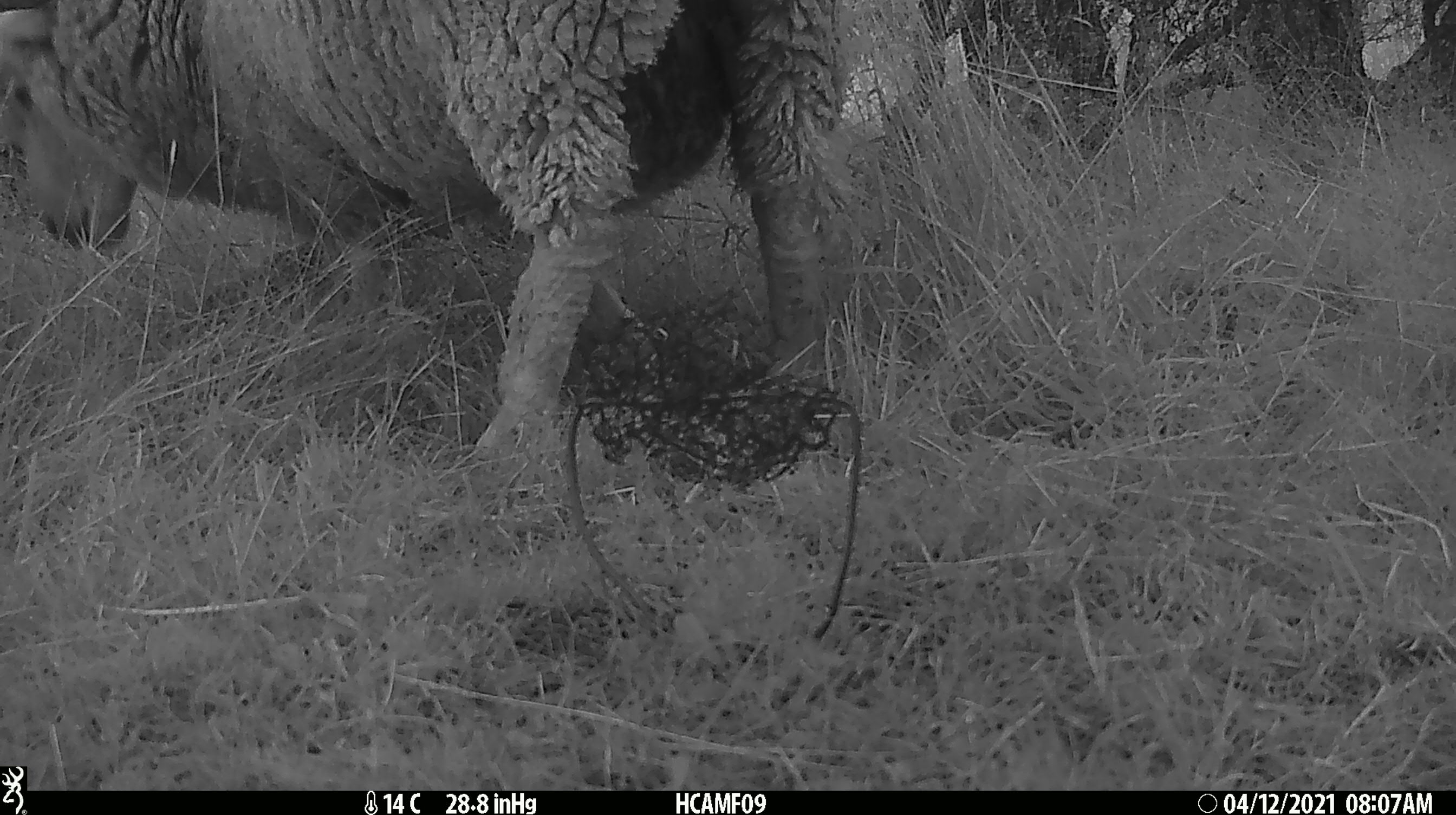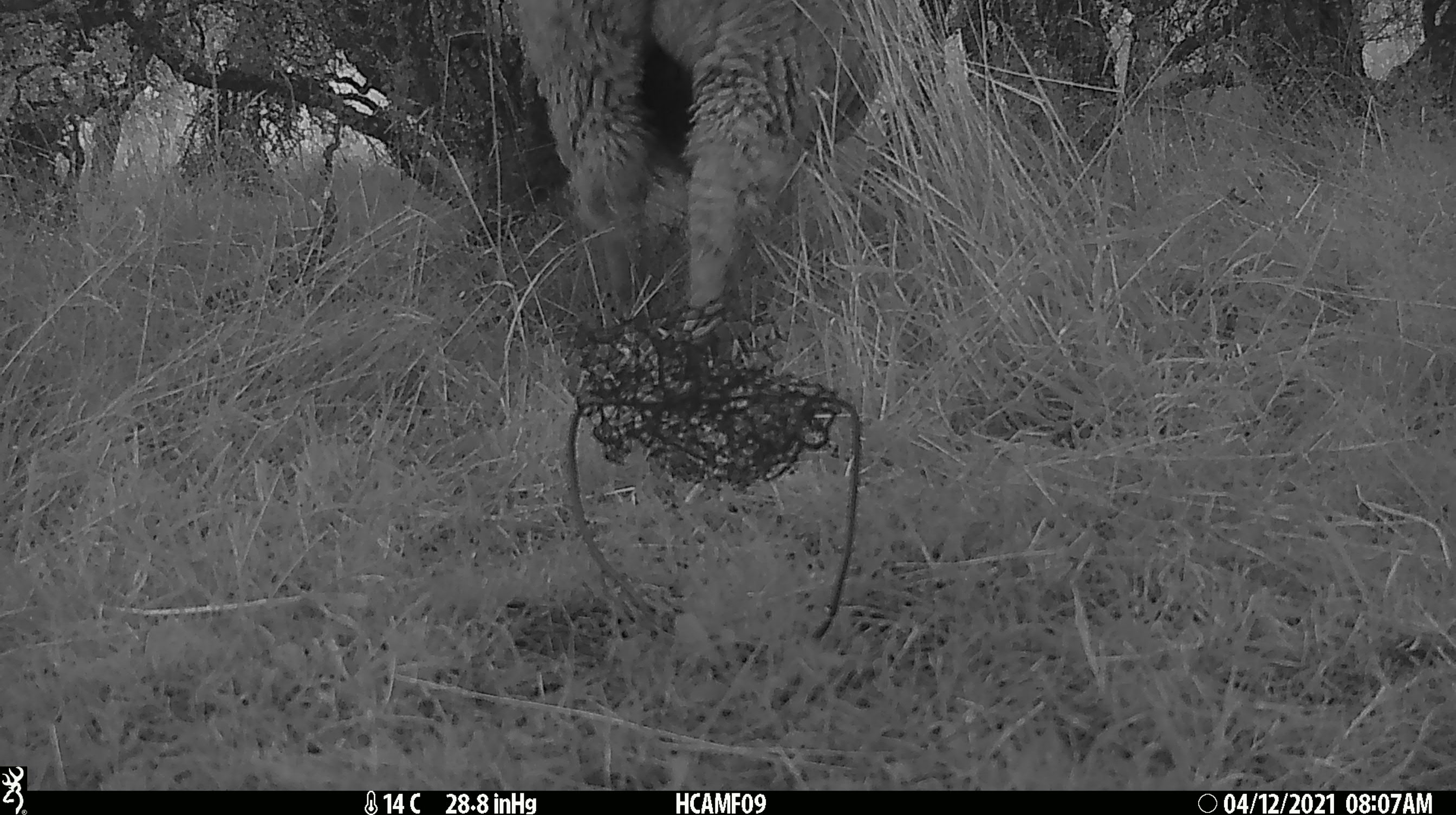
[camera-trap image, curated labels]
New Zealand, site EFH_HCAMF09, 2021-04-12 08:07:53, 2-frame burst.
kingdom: Animalia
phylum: Chordata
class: Mammalia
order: Artiodactyla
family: Bovidae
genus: Ovis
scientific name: Ovis aries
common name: domestic sheep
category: sheep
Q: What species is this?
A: Sheep (domestic sheep) (Ovis aries).